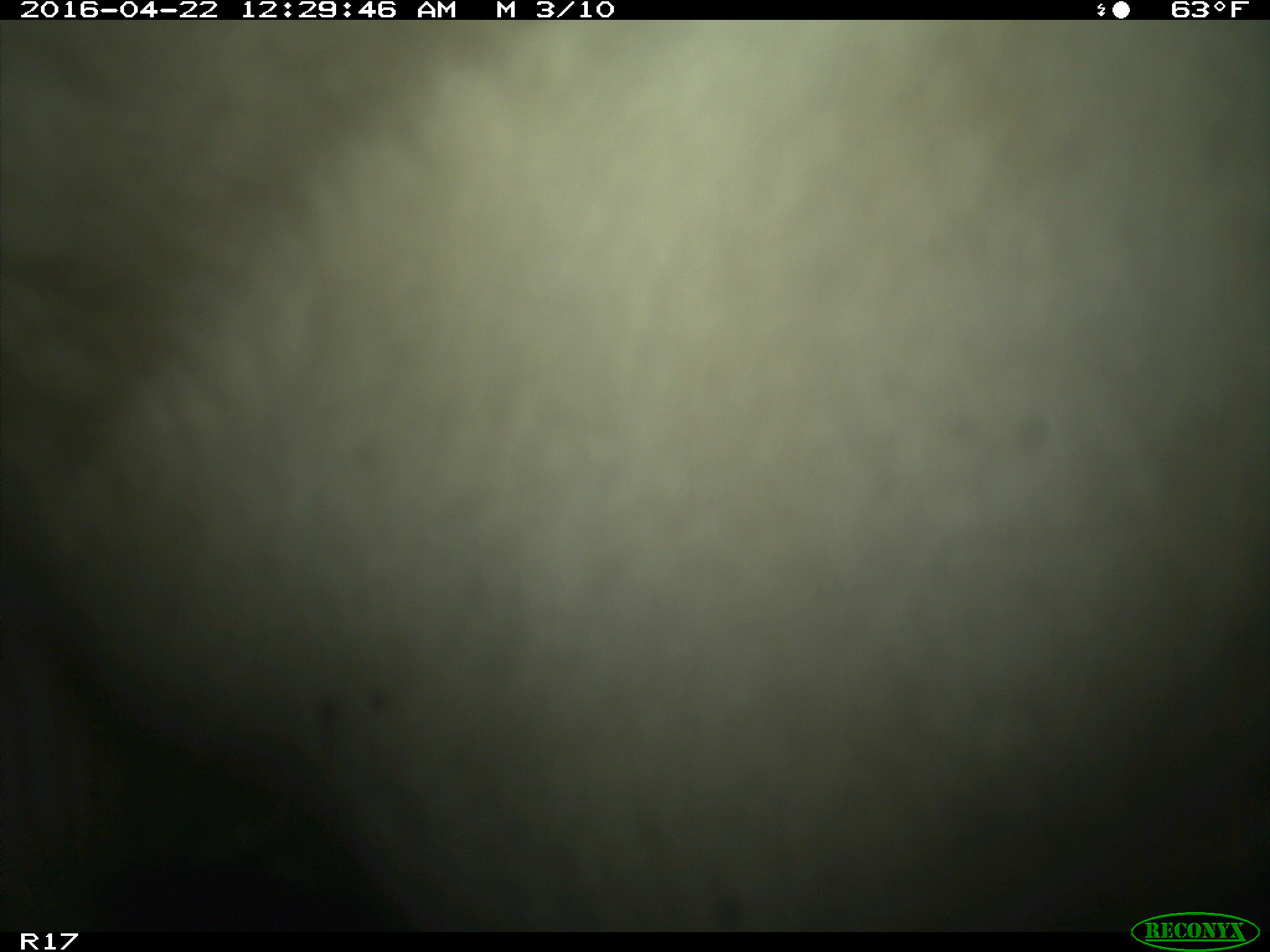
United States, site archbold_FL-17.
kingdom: Animalia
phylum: Chordata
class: Mammalia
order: Artiodactyla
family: Bovidae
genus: Bos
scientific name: Bos taurus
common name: domestic cow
Bos taurus (domestic cow).